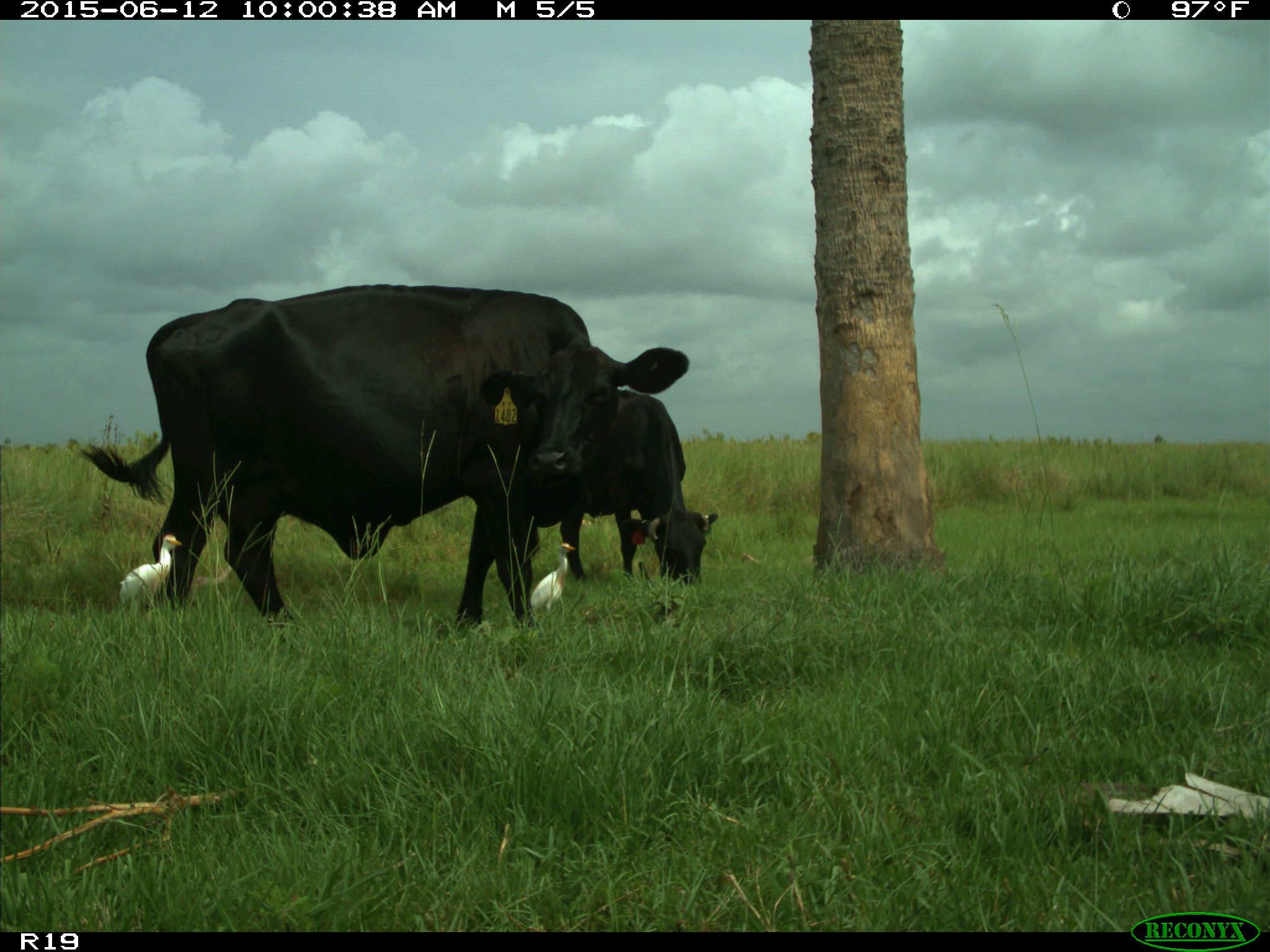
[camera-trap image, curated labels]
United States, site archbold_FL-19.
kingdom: Animalia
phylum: Chordata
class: Mammalia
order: Artiodactyla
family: Bovidae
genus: Bos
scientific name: Bos taurus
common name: domestic cow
Bos taurus (domestic cow).